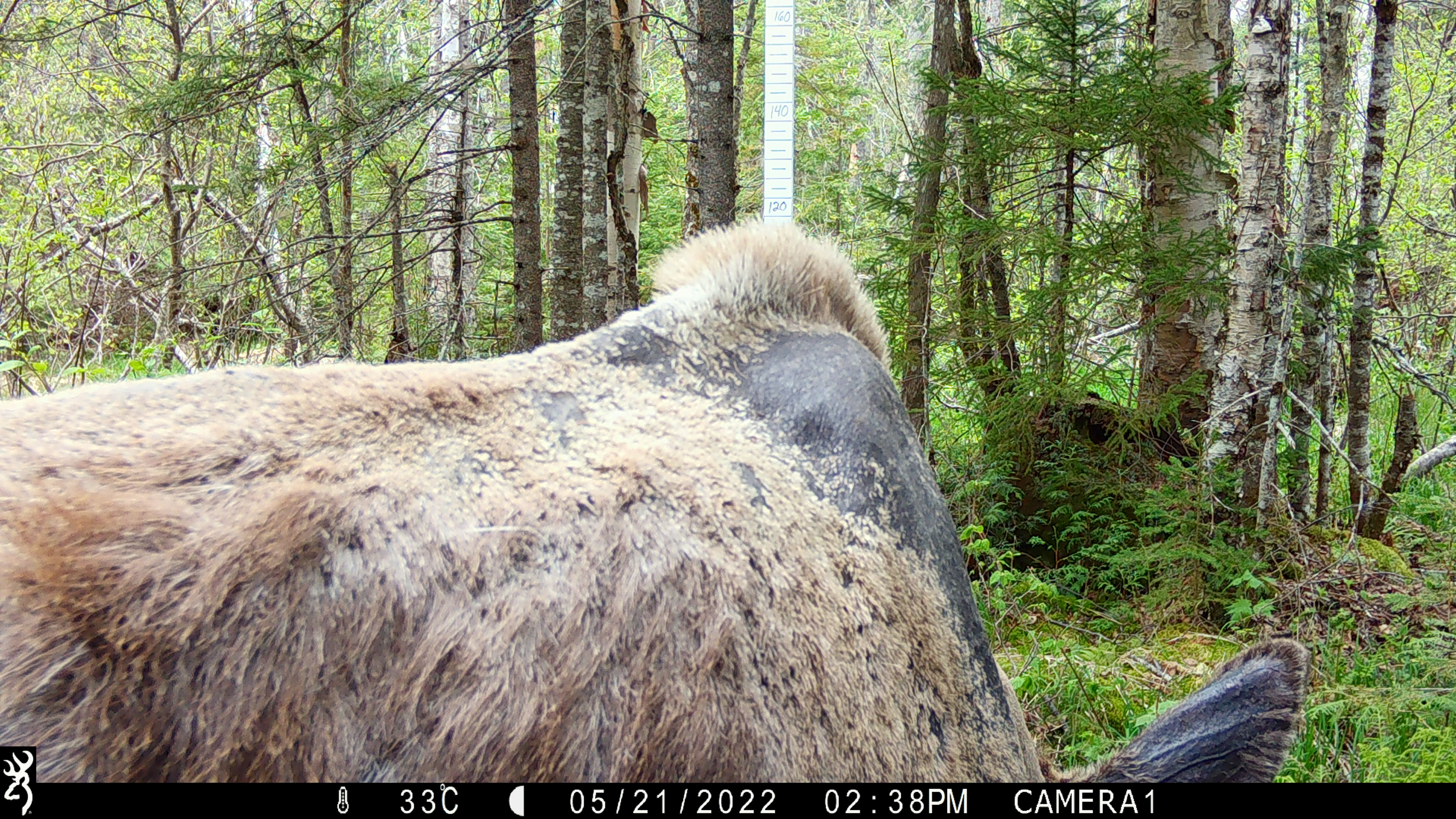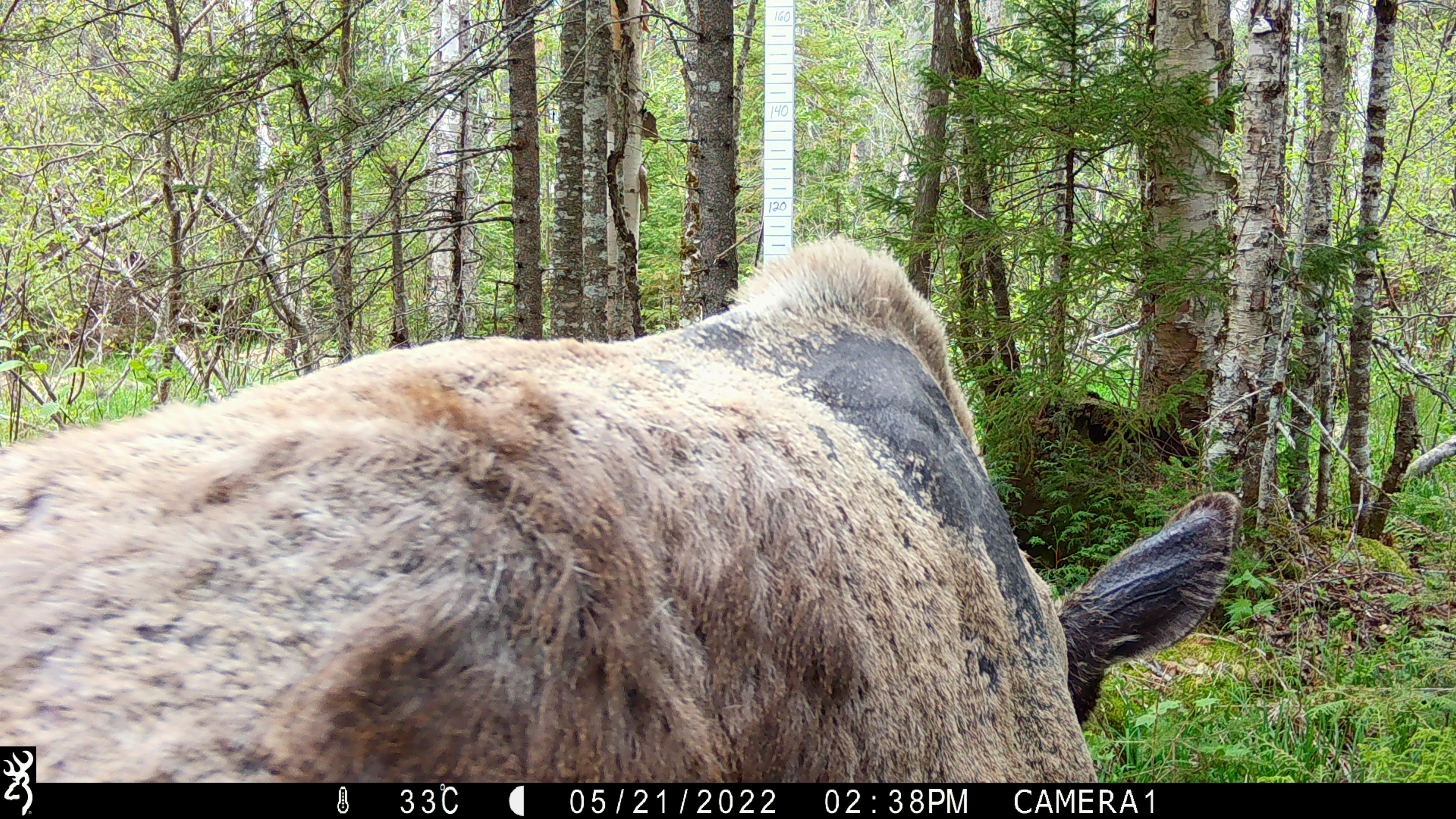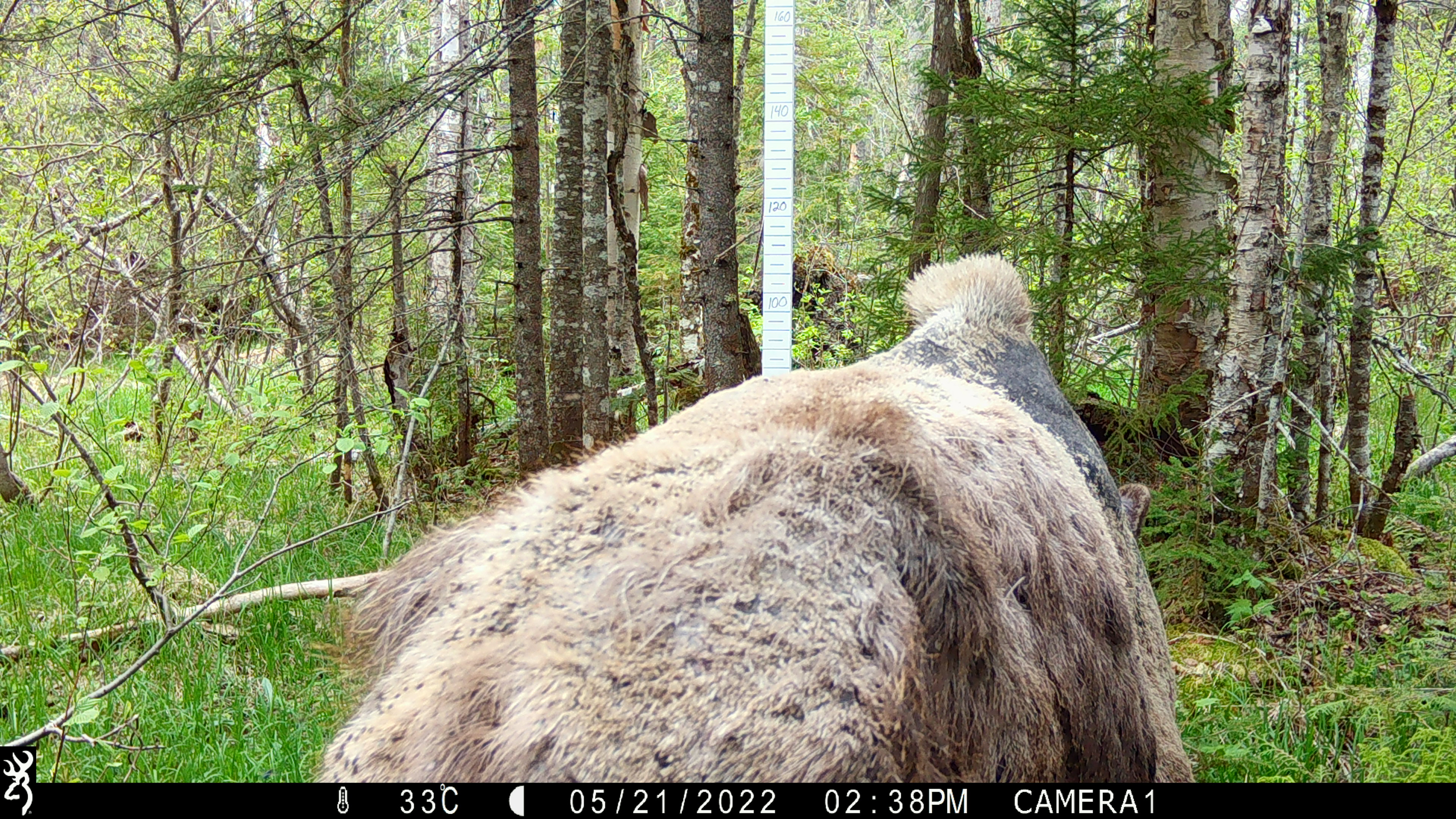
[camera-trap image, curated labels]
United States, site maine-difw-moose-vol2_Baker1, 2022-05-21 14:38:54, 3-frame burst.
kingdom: Animalia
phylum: Chordata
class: Mammalia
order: Artiodactyla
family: Cervidae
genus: Alces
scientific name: Alces alces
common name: moose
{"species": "moose (Alces alces)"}